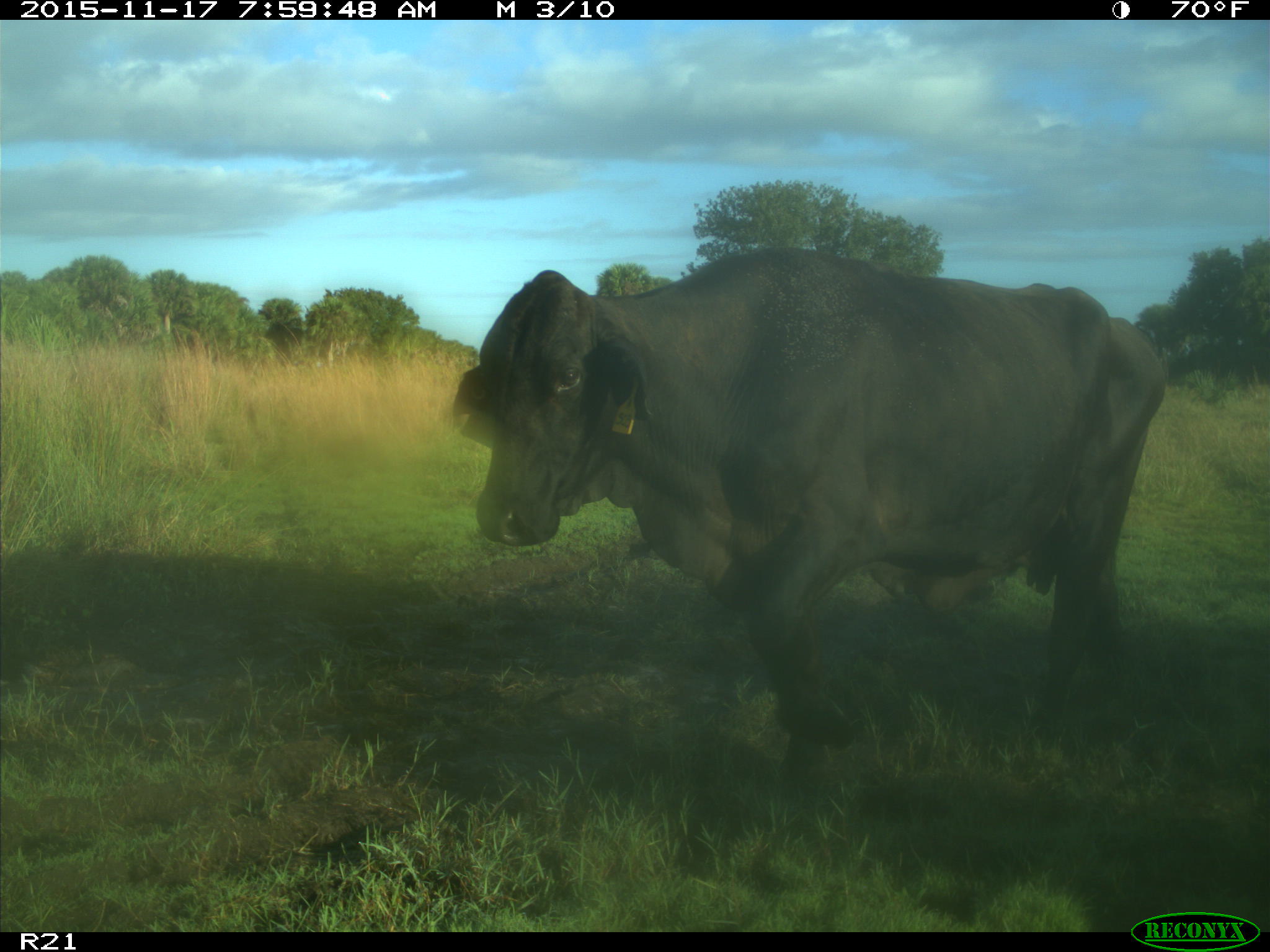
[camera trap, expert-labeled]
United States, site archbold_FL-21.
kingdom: Animalia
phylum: Chordata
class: Mammalia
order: Artiodactyla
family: Bovidae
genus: Bos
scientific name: Bos taurus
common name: domestic cow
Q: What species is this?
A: Bos taurus (domestic cow).